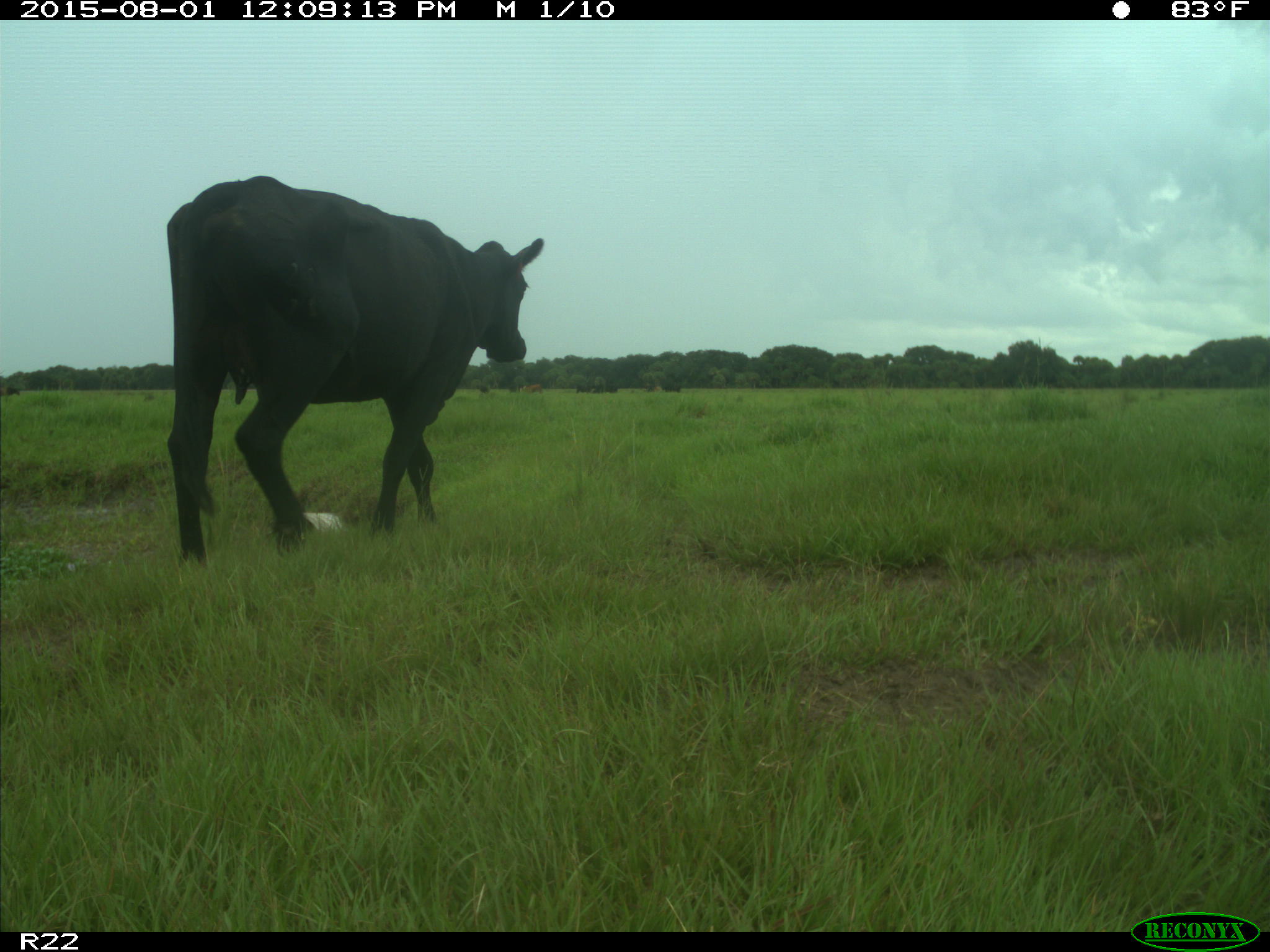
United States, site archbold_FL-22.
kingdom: Animalia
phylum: Chordata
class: Mammalia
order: Artiodactyla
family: Bovidae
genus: Bos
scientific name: Bos taurus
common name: domestic cow